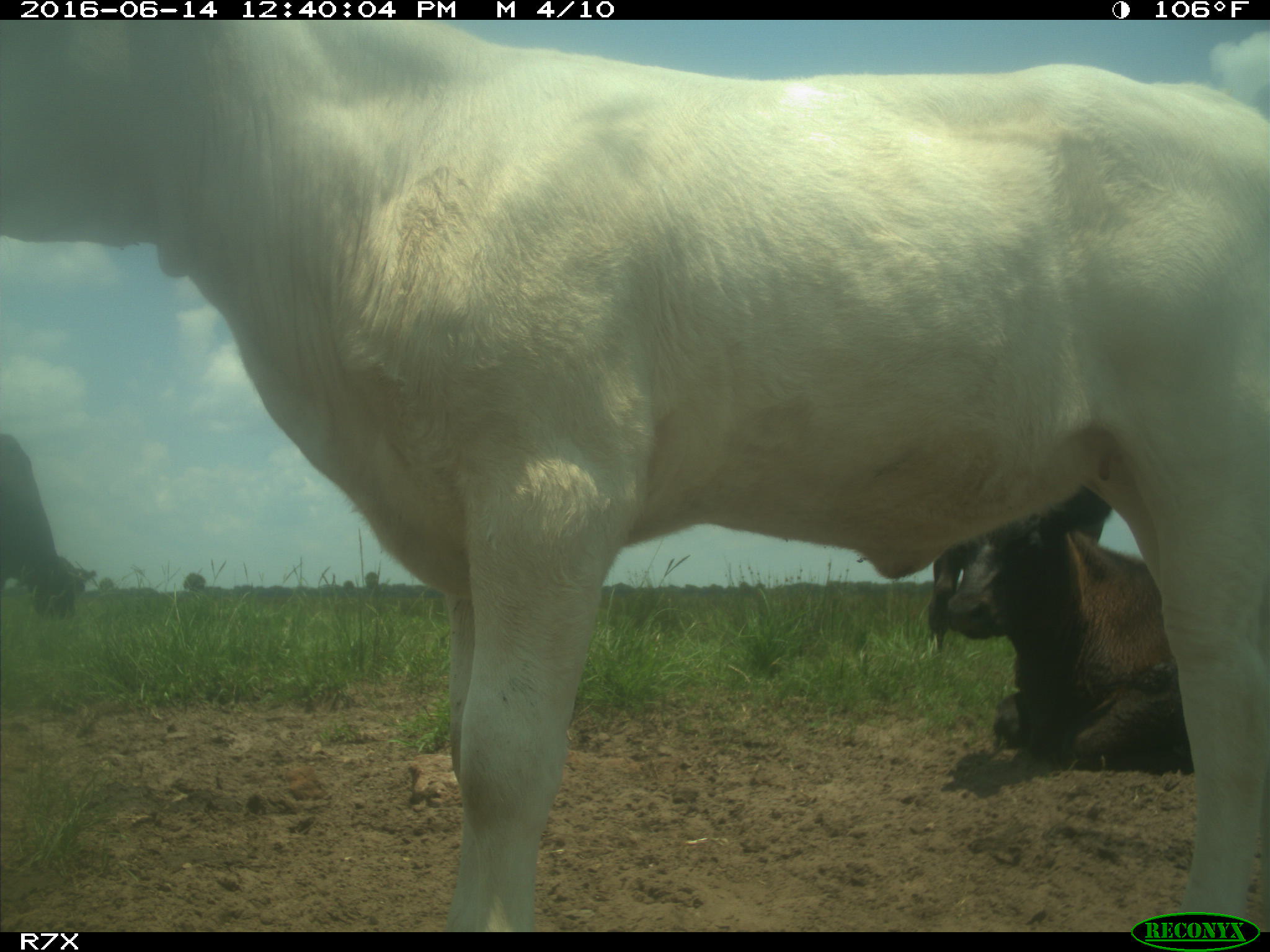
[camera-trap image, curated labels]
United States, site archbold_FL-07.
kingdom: Animalia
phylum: Chordata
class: Mammalia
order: Artiodactyla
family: Bovidae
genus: Bos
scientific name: Bos taurus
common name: domestic cow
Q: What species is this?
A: Bos taurus (domestic cow).